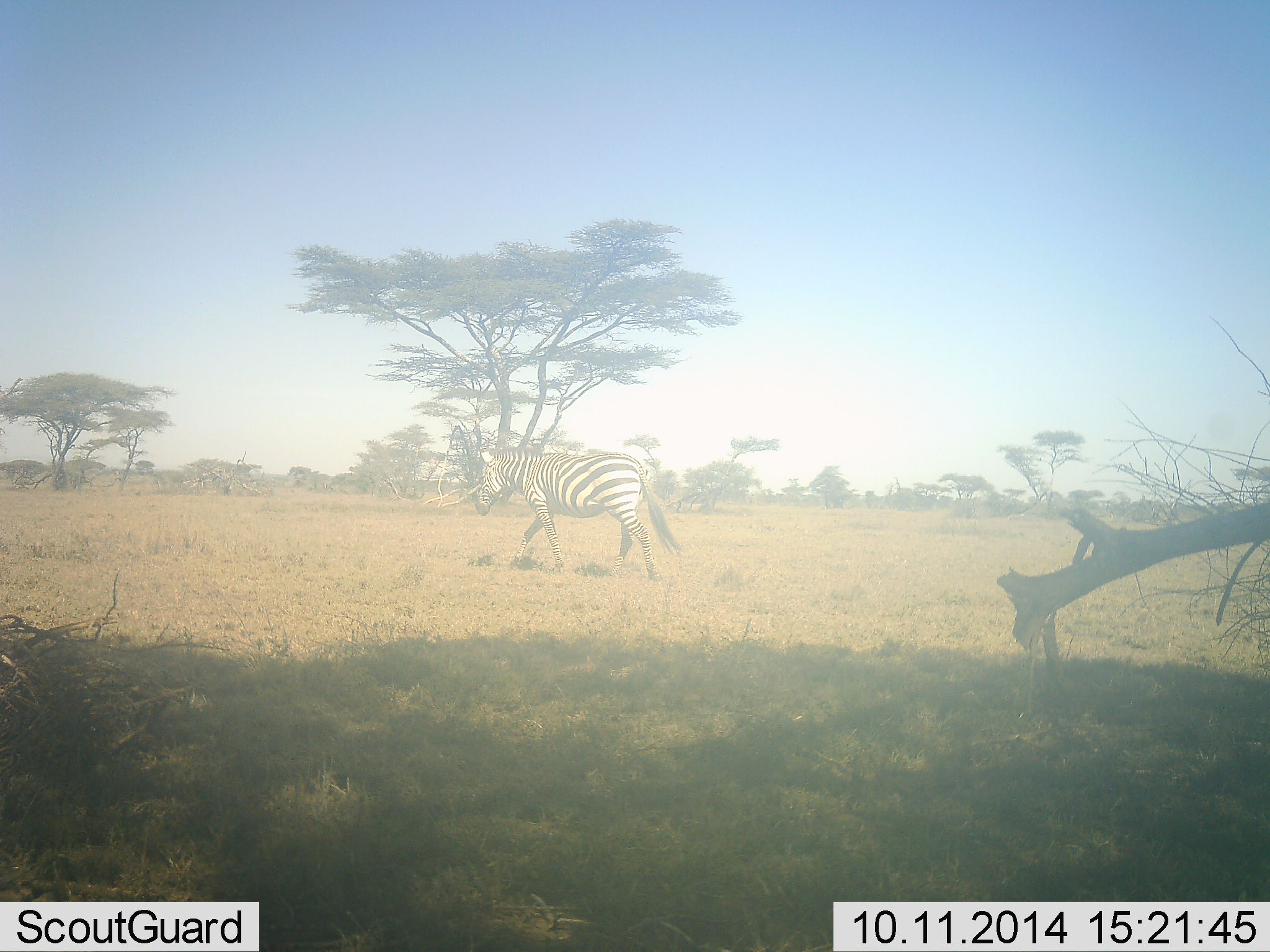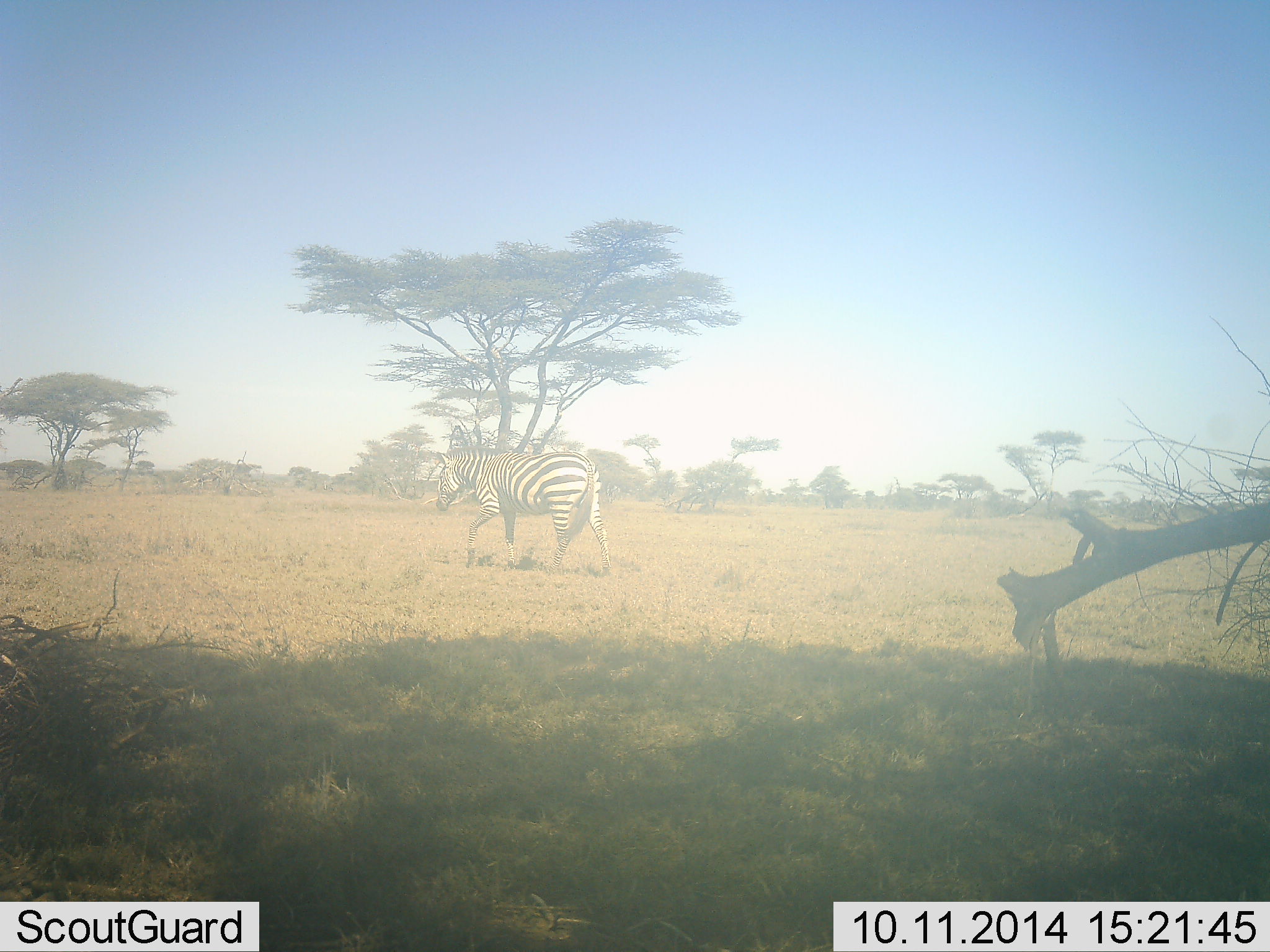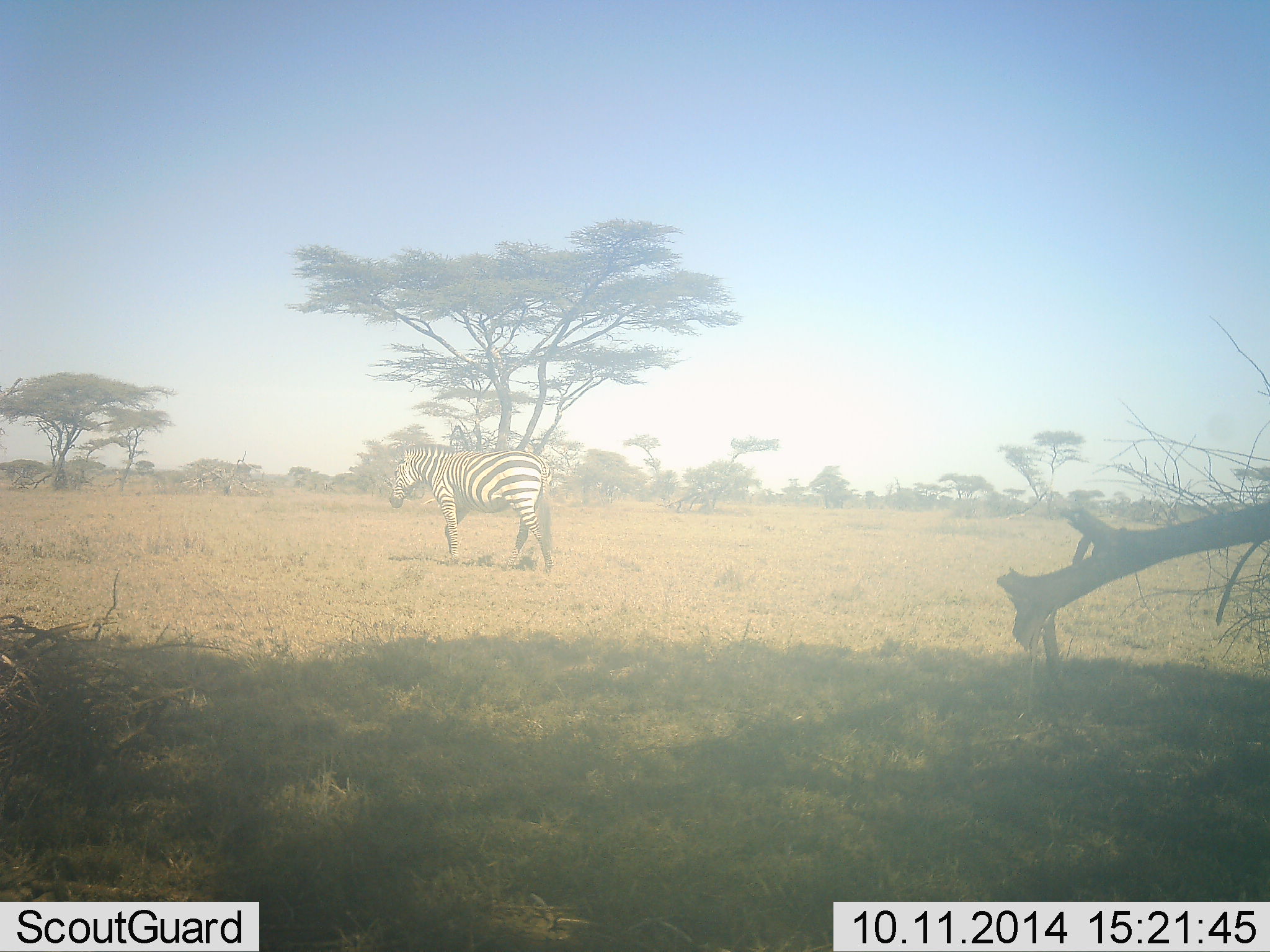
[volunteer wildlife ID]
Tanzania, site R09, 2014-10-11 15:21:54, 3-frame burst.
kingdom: Animalia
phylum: Chordata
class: Mammalia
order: Perissodactyla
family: Equidae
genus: Equus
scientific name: Equus quagga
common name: plains zebra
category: zebra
Zebra (plains zebra) (Equus quagga), count 1. Behavior (volunteer vote fractions): standing 0%, resting 0%, moving 100%, interacting 0%. Young present (vote fraction): 0%. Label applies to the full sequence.